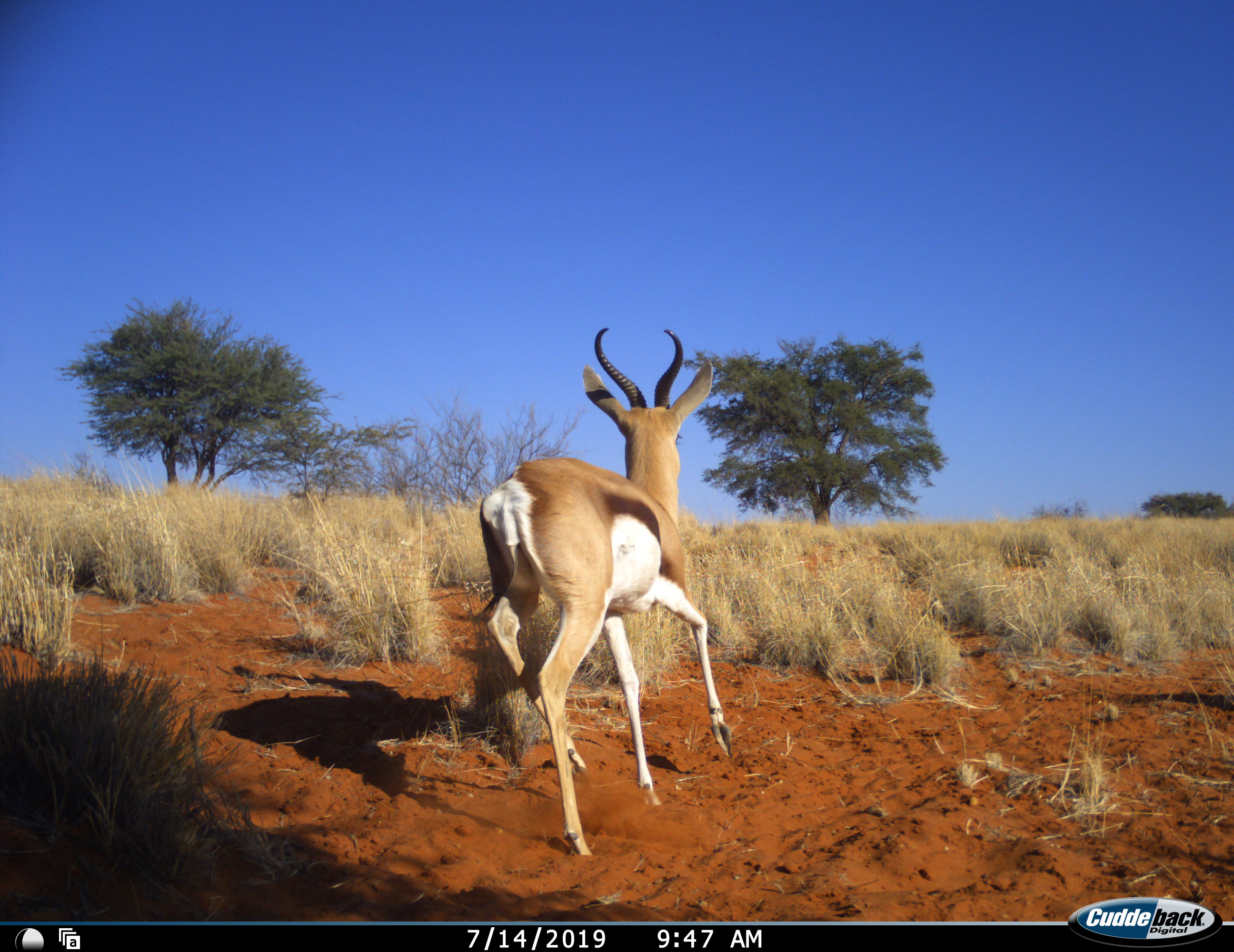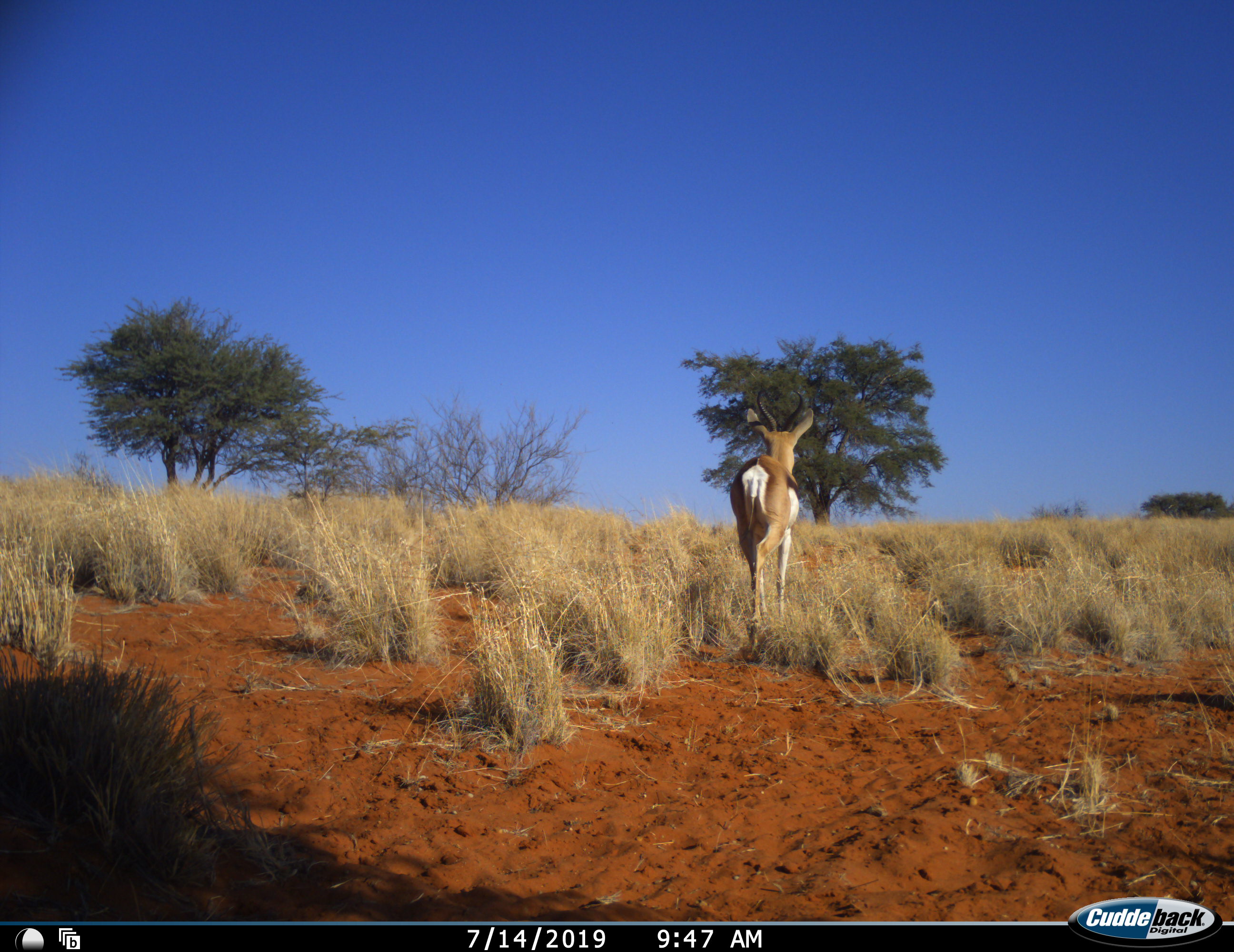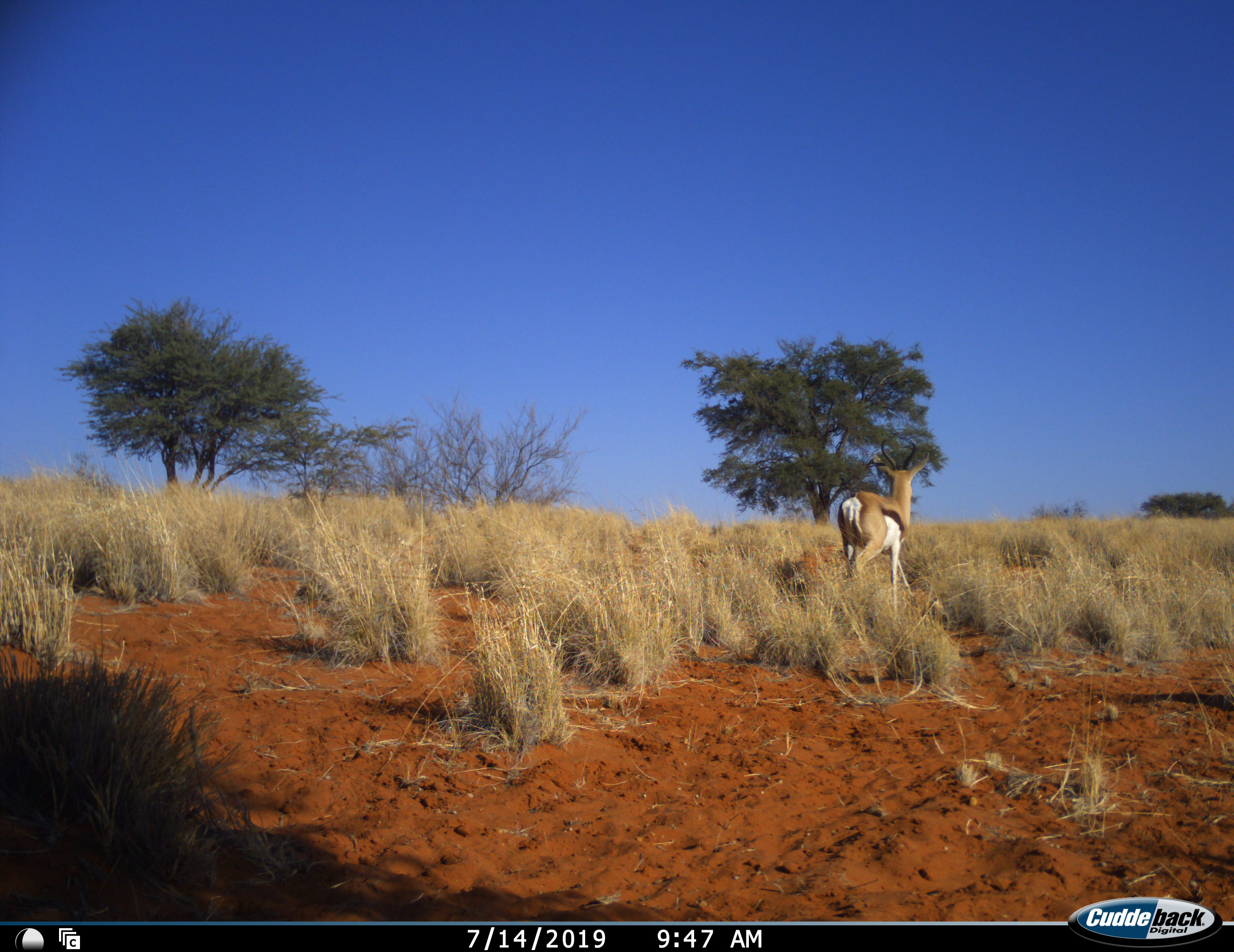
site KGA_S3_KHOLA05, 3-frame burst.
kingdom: Animalia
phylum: Chordata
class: Mammalia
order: Artiodactyla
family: Bovidae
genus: Antidorcas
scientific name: Antidorcas marsupialis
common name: springbok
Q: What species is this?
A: Springbok (Antidorcas marsupialis).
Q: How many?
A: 1.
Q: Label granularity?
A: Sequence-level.